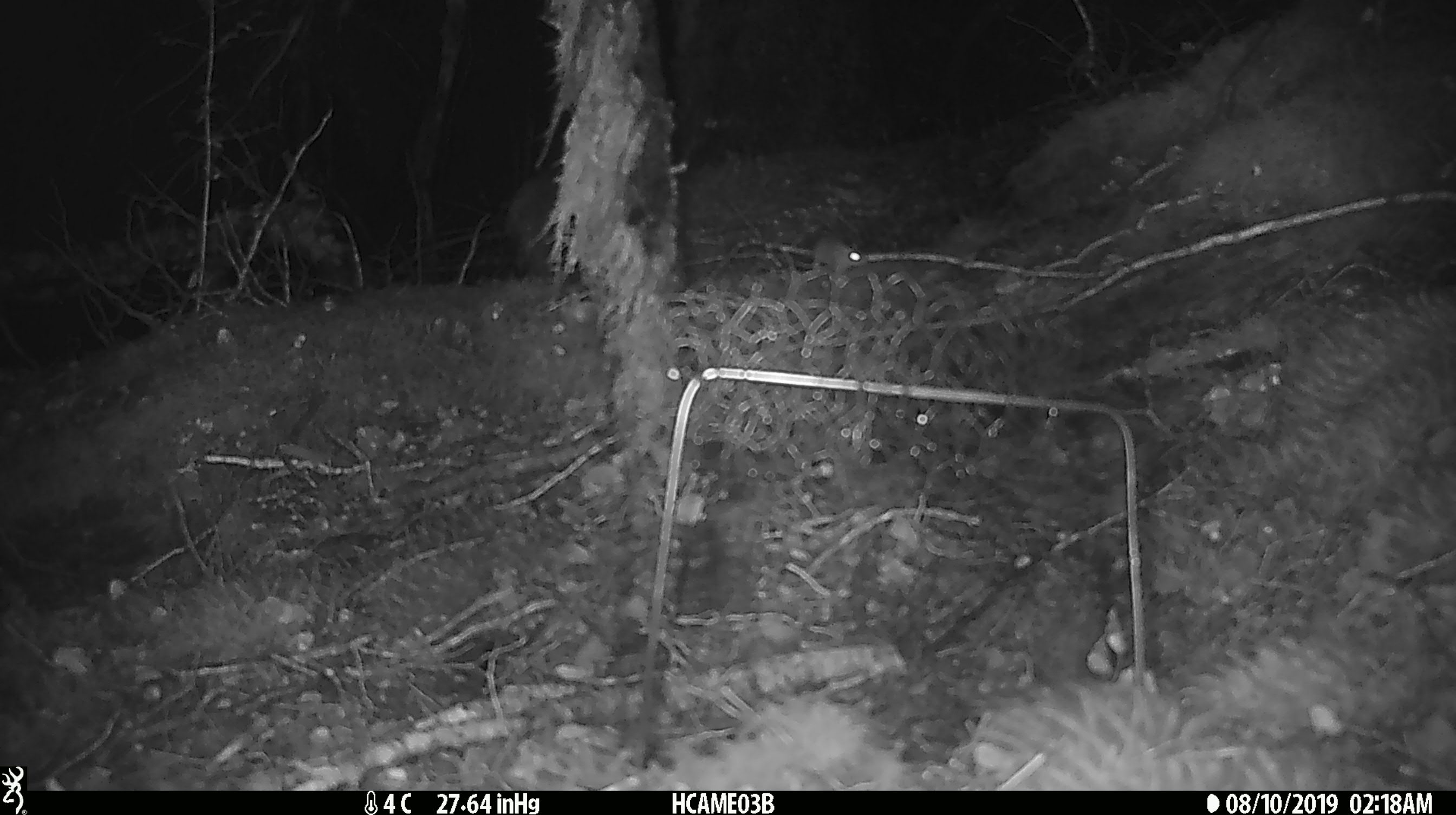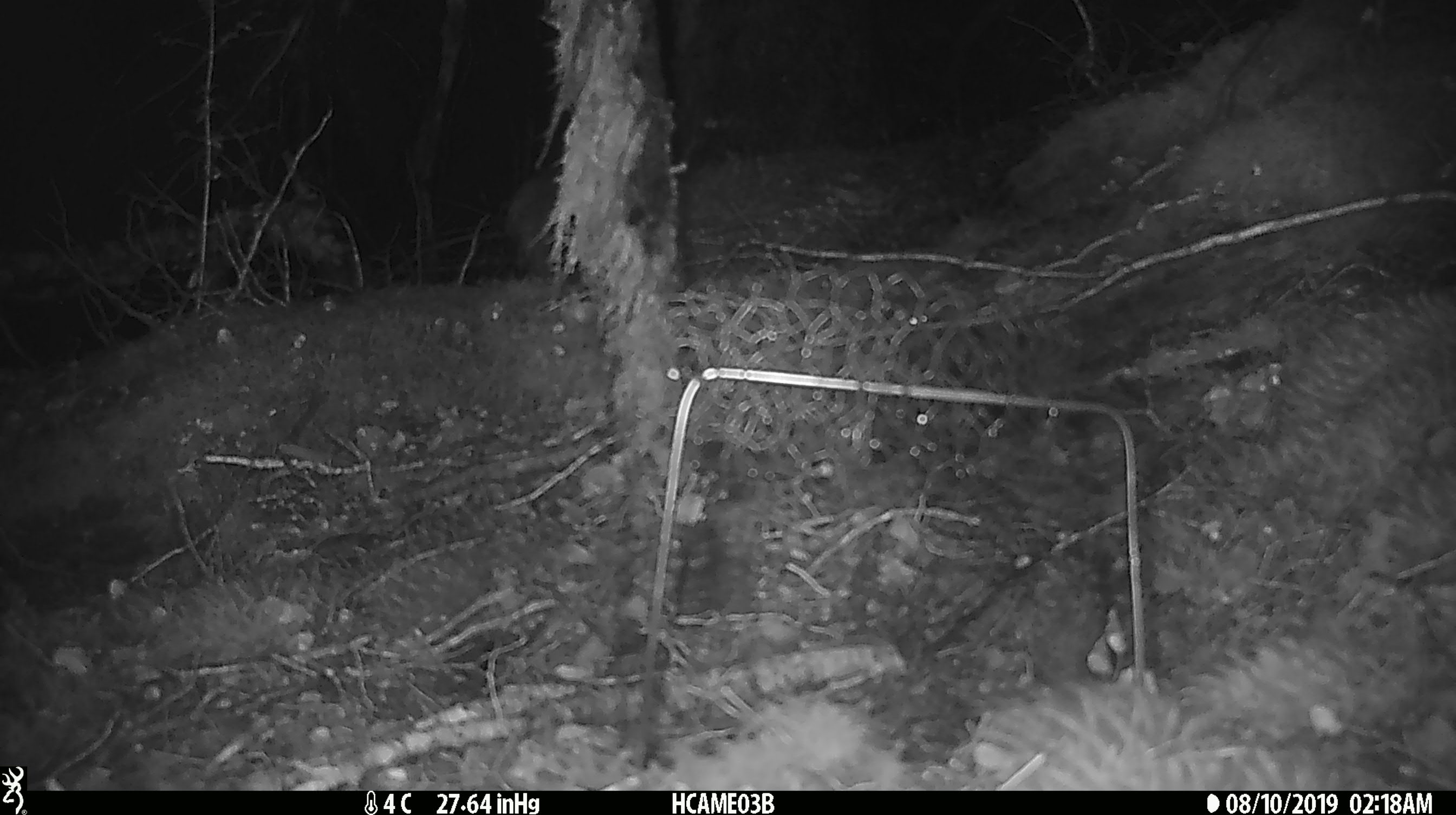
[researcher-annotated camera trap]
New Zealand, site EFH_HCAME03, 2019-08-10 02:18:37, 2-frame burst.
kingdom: Animalia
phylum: Chordata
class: Mammalia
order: Rodentia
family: Muridae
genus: Mus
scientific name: Mus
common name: mouse